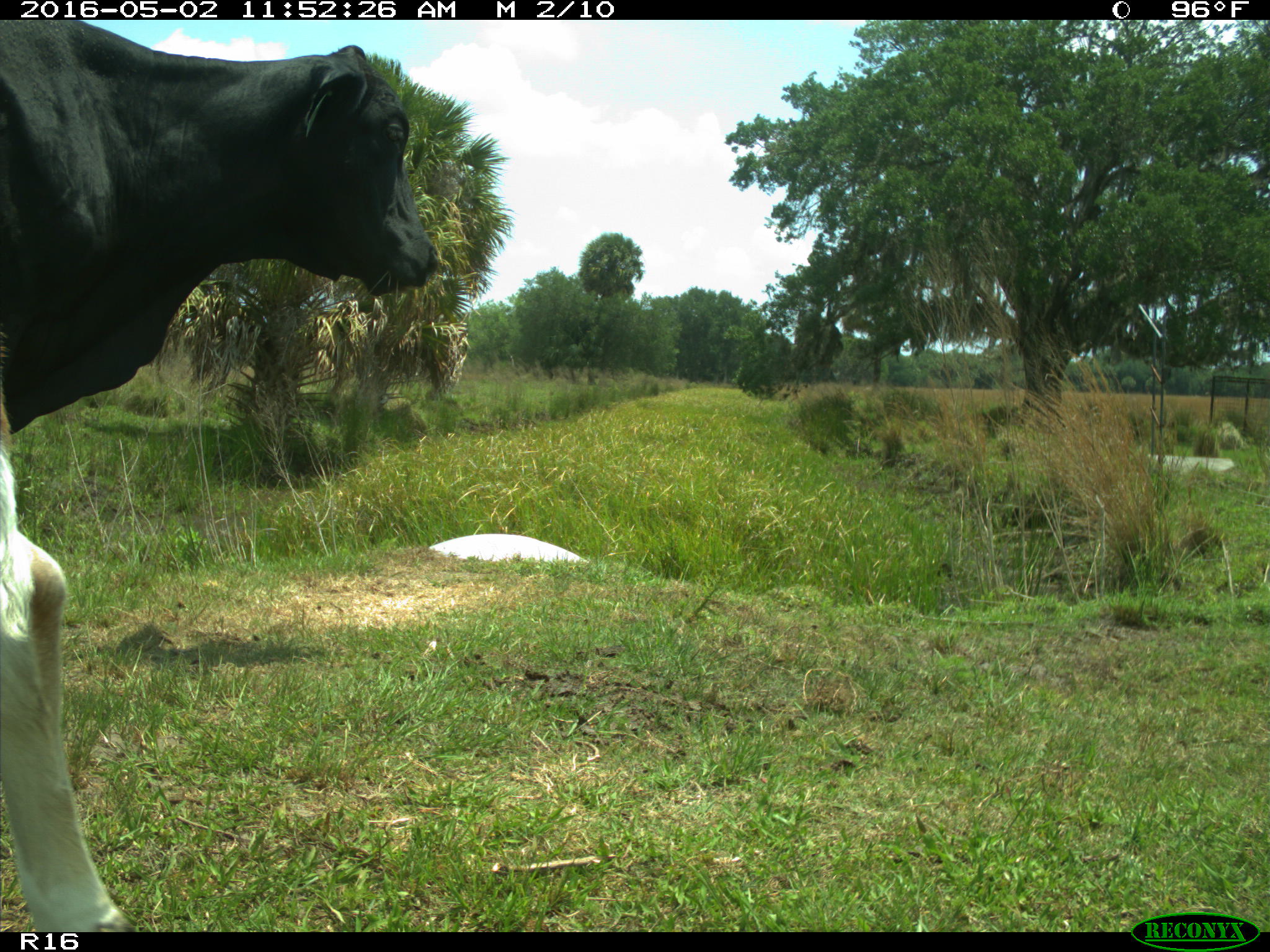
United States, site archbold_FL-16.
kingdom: Animalia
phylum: Chordata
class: Mammalia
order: Artiodactyla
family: Bovidae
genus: Bos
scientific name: Bos taurus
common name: domestic cow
Bos taurus (domestic cow).